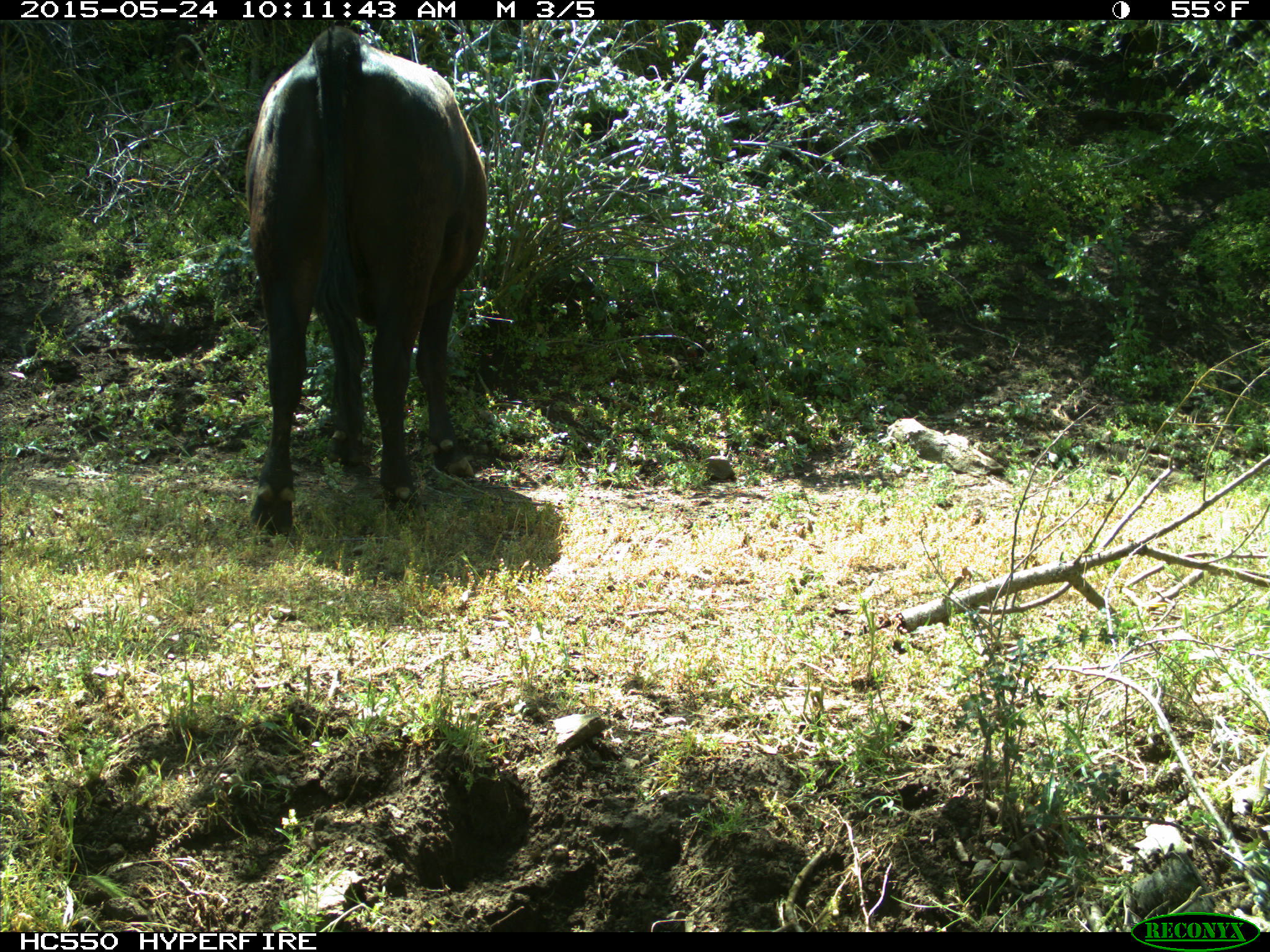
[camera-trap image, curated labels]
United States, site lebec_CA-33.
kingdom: Animalia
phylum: Chordata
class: Mammalia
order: Artiodactyla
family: Bovidae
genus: Bos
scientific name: Bos taurus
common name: domestic cow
Bos taurus (domestic cow).